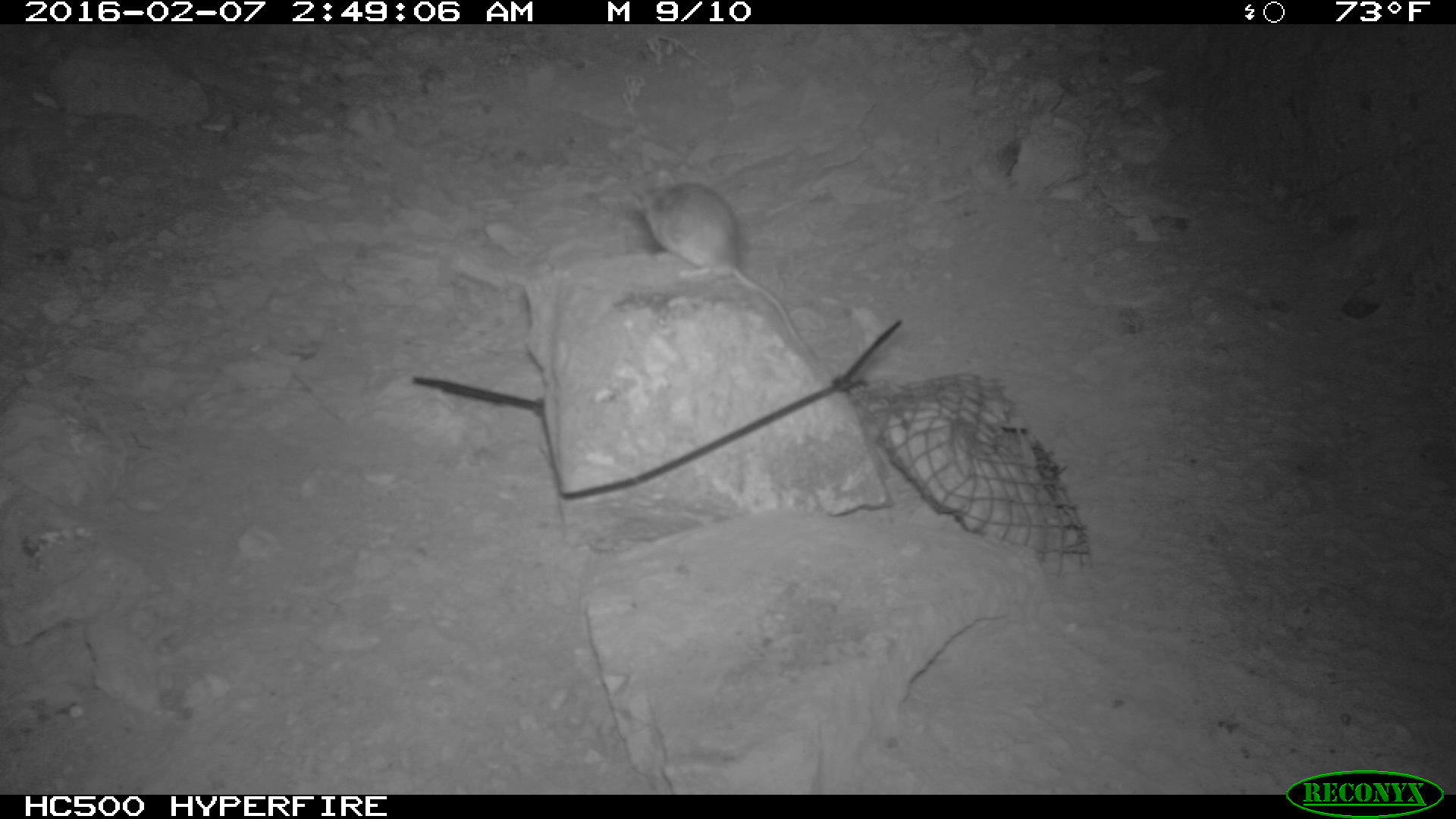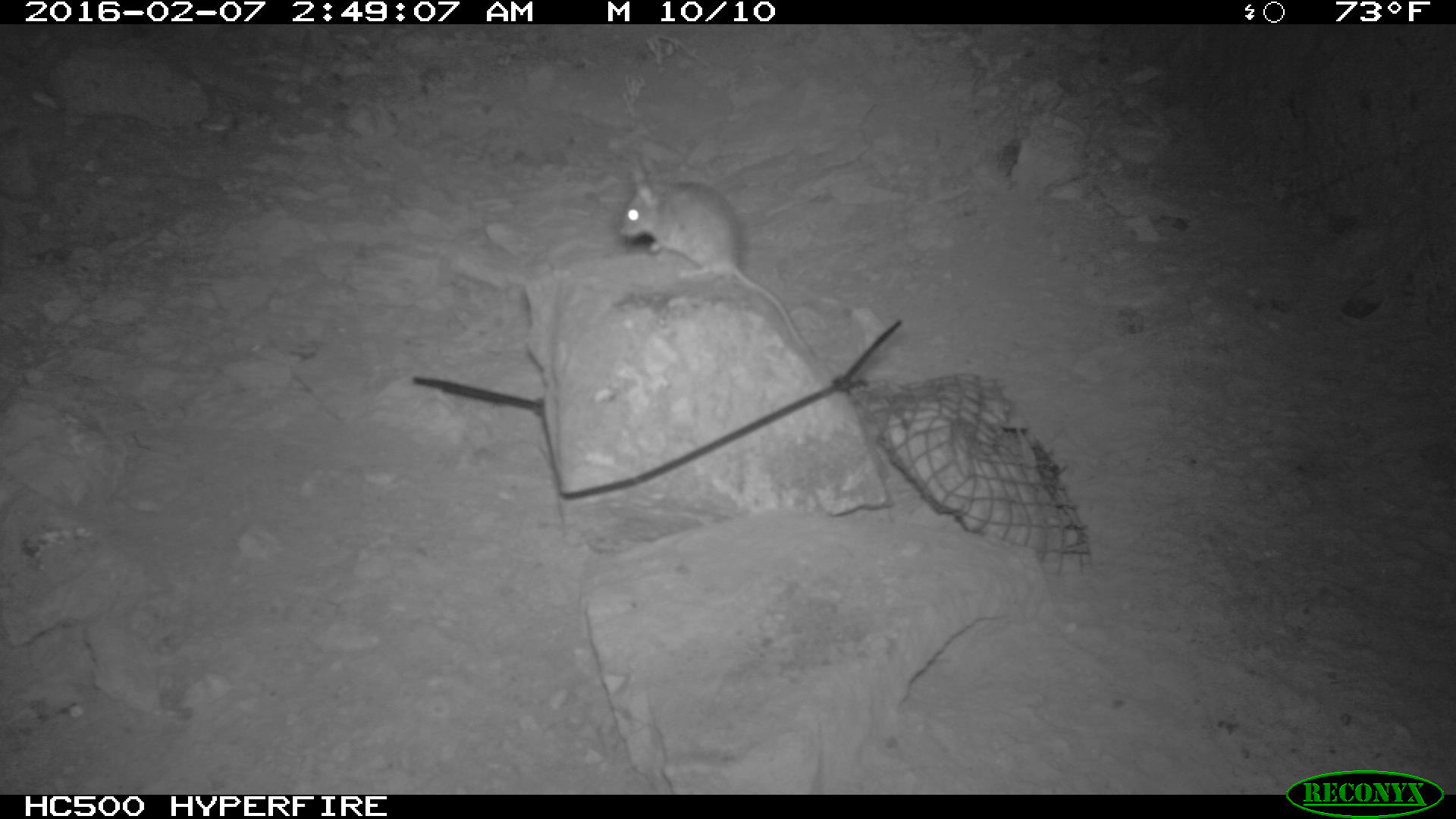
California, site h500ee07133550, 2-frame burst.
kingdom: Animalia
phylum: Chordata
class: Mammalia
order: Rodentia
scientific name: Rodentia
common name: rodent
Rodent (Rodentia).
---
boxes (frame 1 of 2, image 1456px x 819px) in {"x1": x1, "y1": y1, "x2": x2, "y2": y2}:
rodent: {"x1": 632, "y1": 168, "x2": 818, "y2": 362}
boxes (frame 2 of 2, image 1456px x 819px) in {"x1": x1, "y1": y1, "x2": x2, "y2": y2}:
rodent: {"x1": 613, "y1": 162, "x2": 830, "y2": 374}